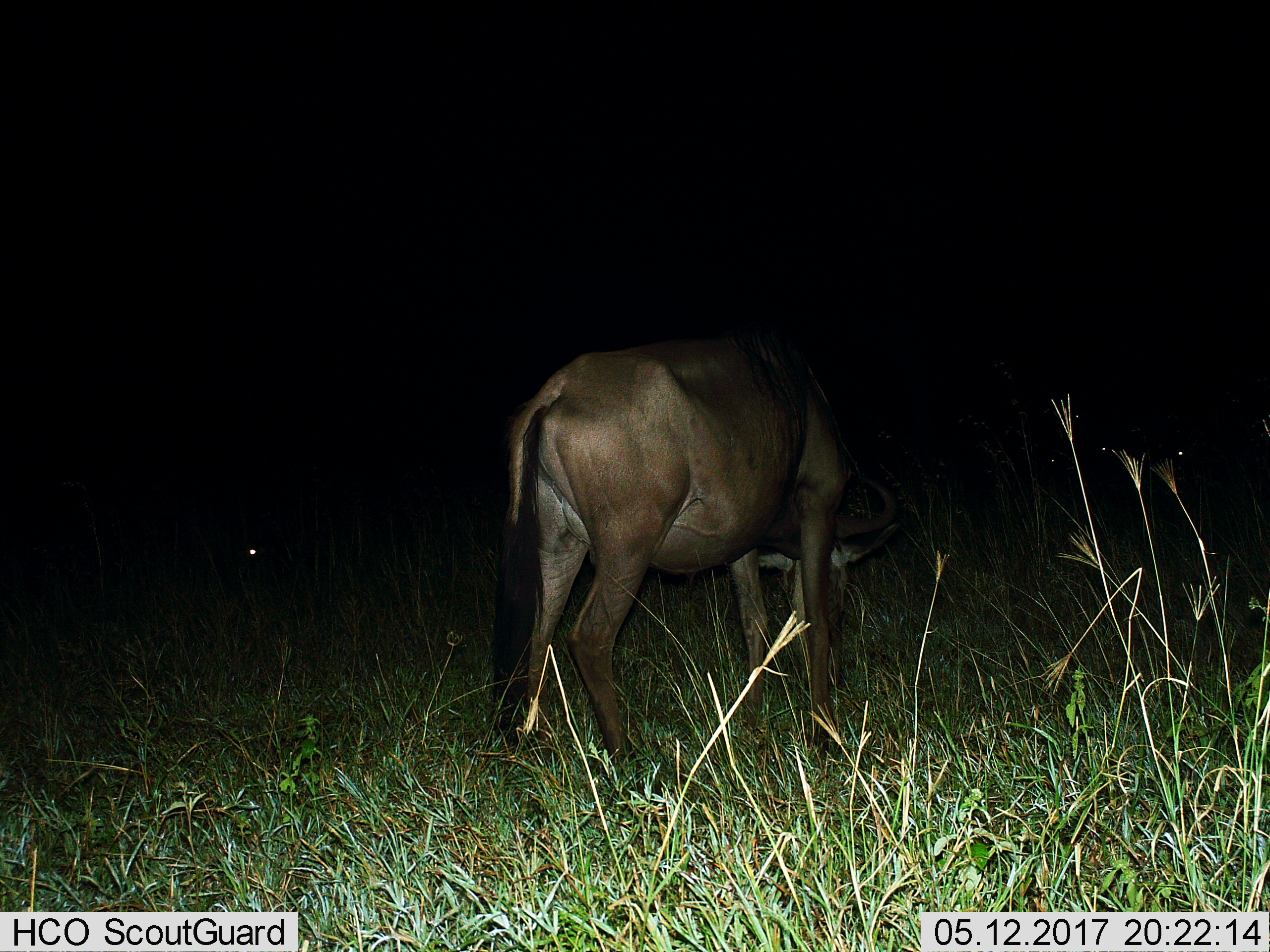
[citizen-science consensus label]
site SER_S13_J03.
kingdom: Animalia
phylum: Chordata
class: Mammalia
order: Artiodactyla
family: Bovidae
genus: Connochaetes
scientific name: Connochaetes taurinus taurinus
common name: blue wildebeest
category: wildebeestblue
Wildebeestblue (blue wildebeest) (Connochaetes taurinus taurinus), count 1. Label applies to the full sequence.